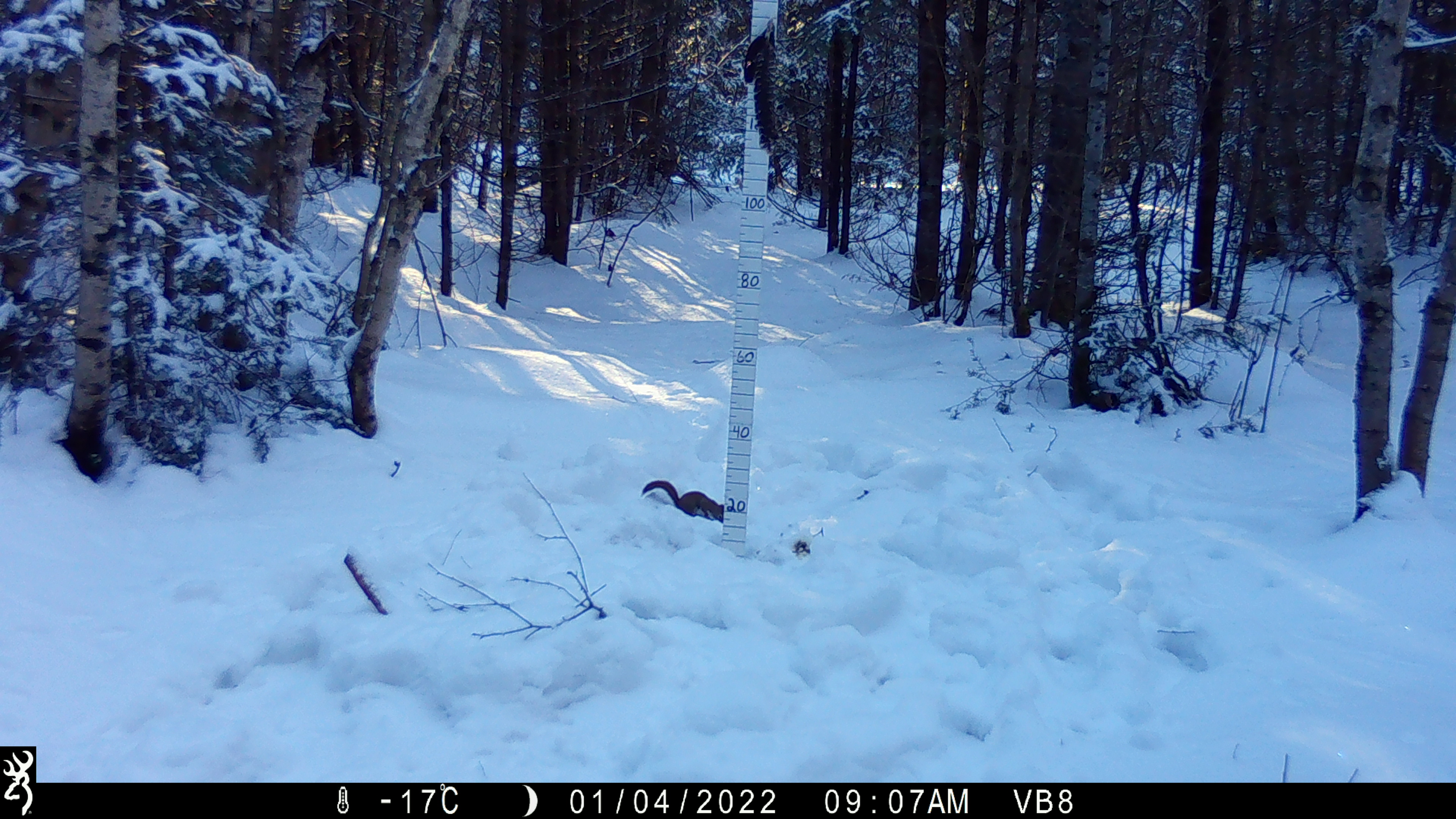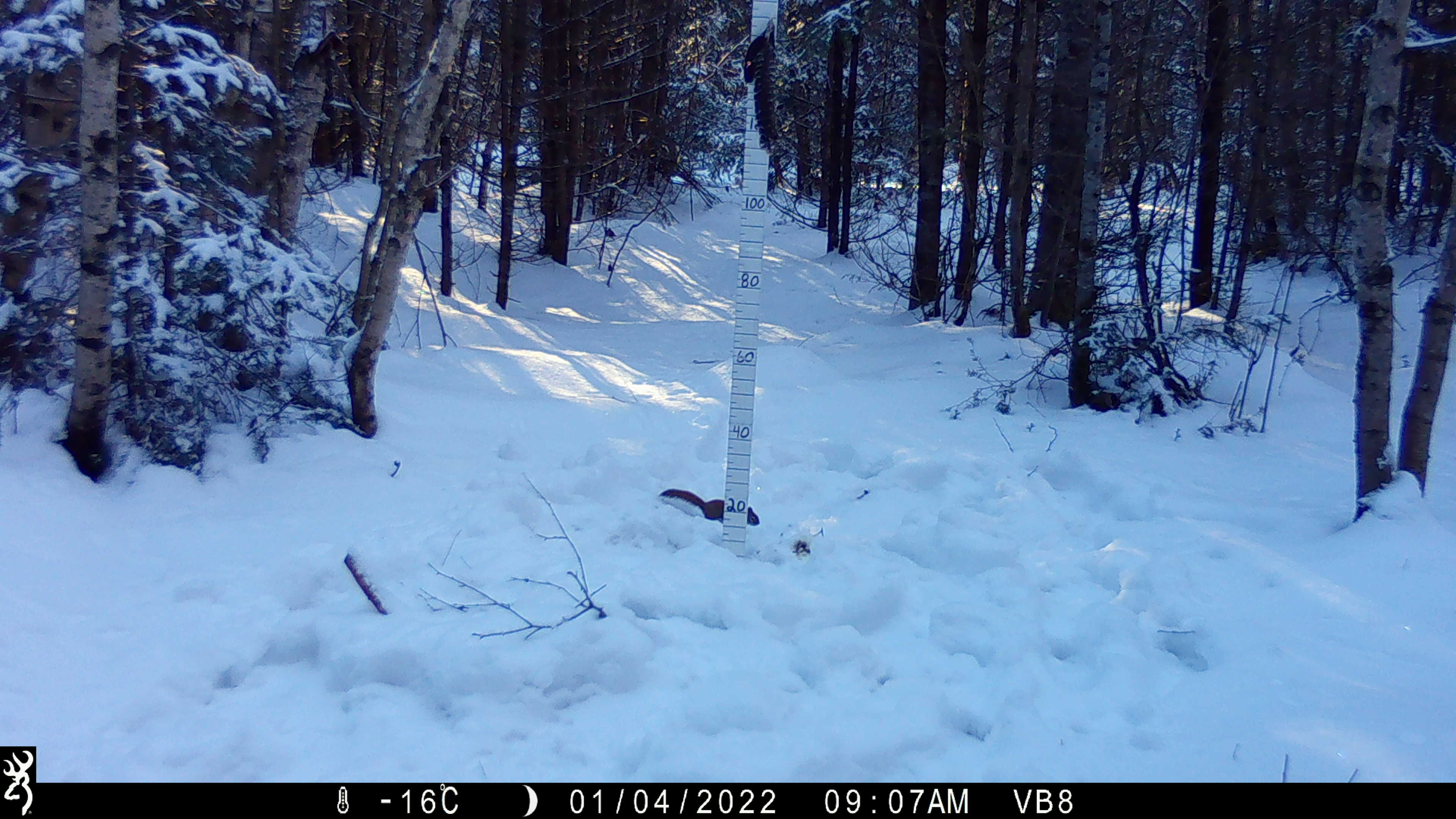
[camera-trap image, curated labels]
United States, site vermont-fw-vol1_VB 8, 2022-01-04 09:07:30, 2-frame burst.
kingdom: Animalia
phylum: Chordata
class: Mammalia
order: Rodentia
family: Sciuridae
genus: Tamiasciurus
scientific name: Tamiasciurus hudsonicus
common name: red squirrel